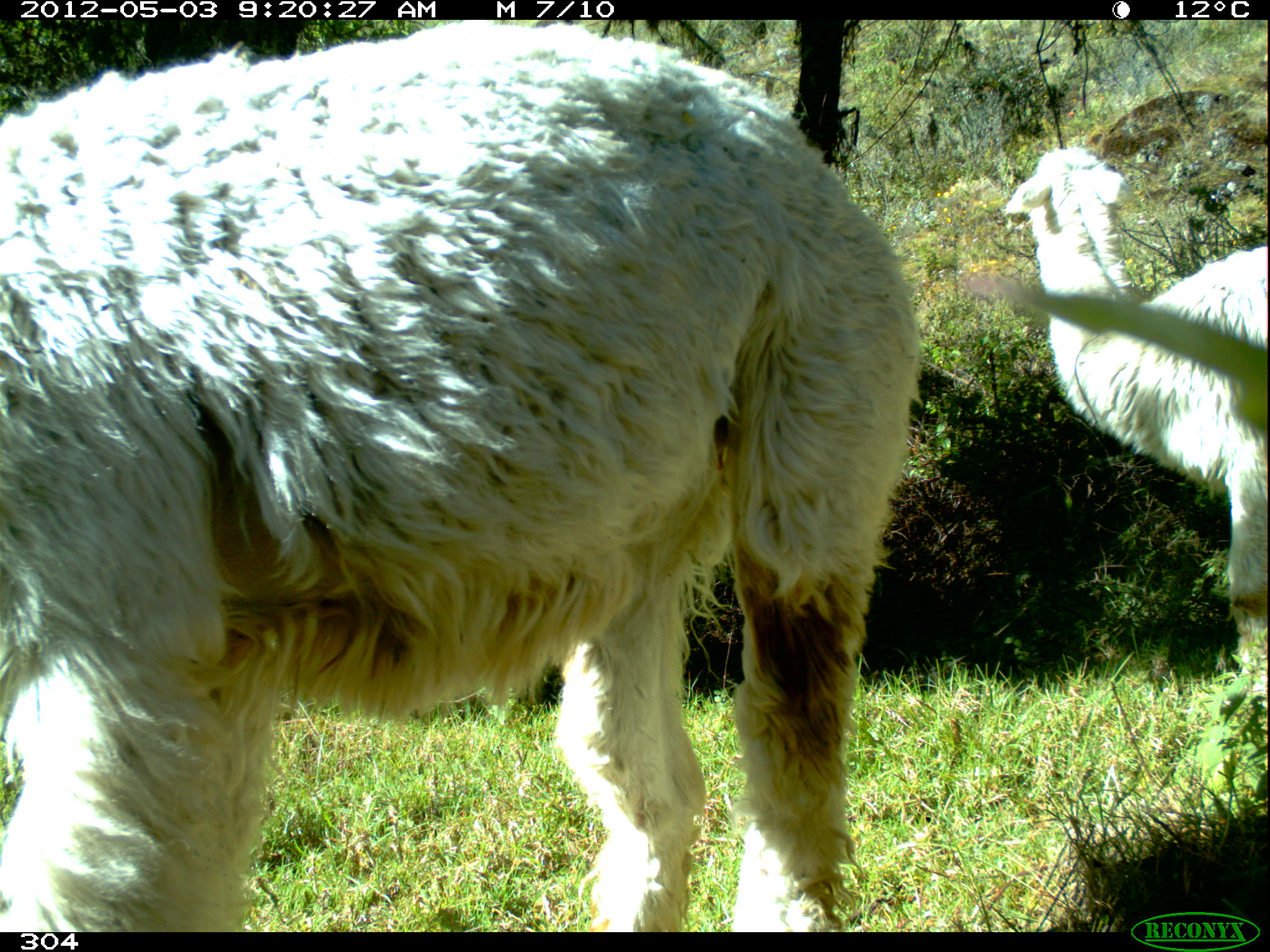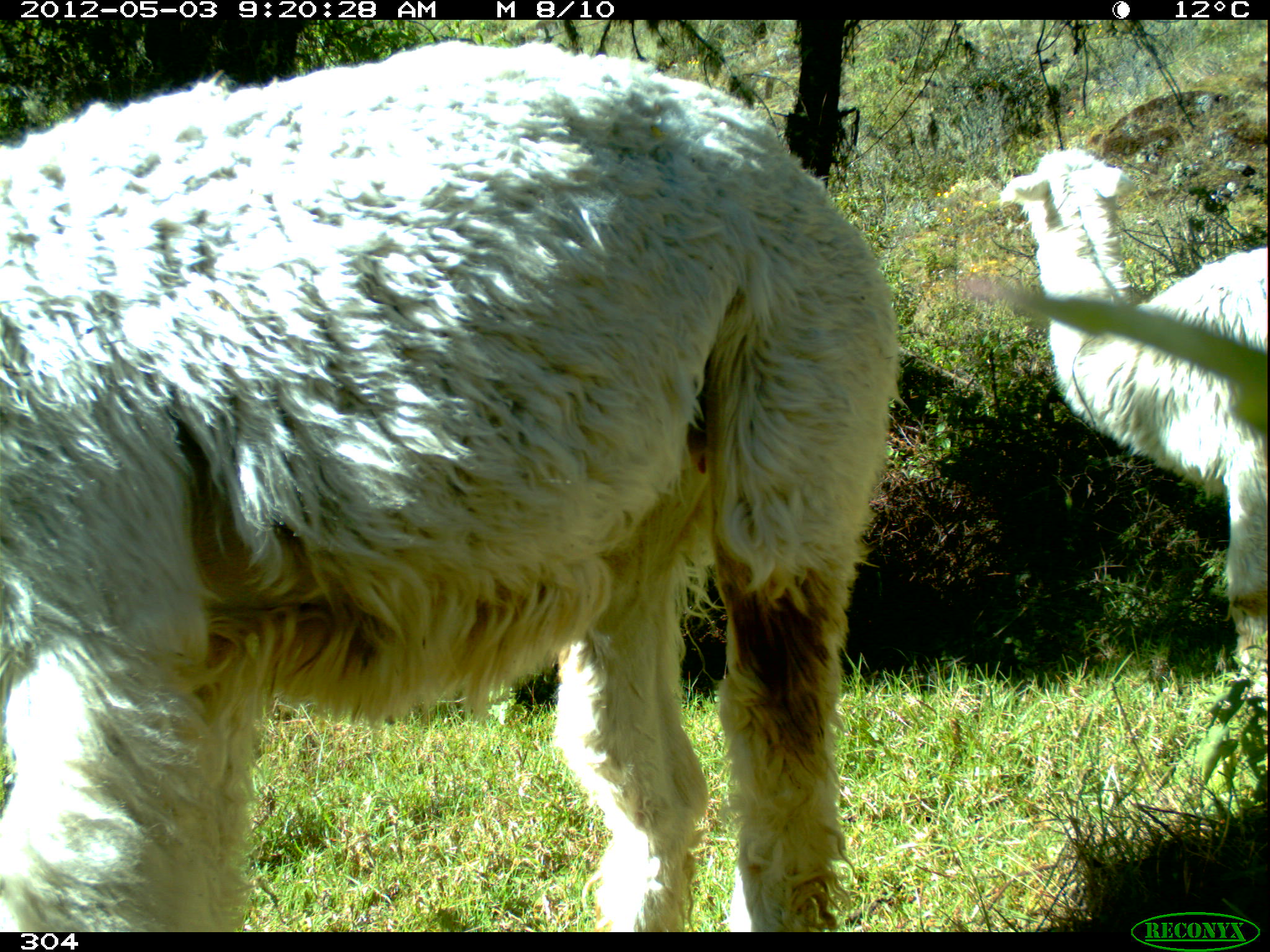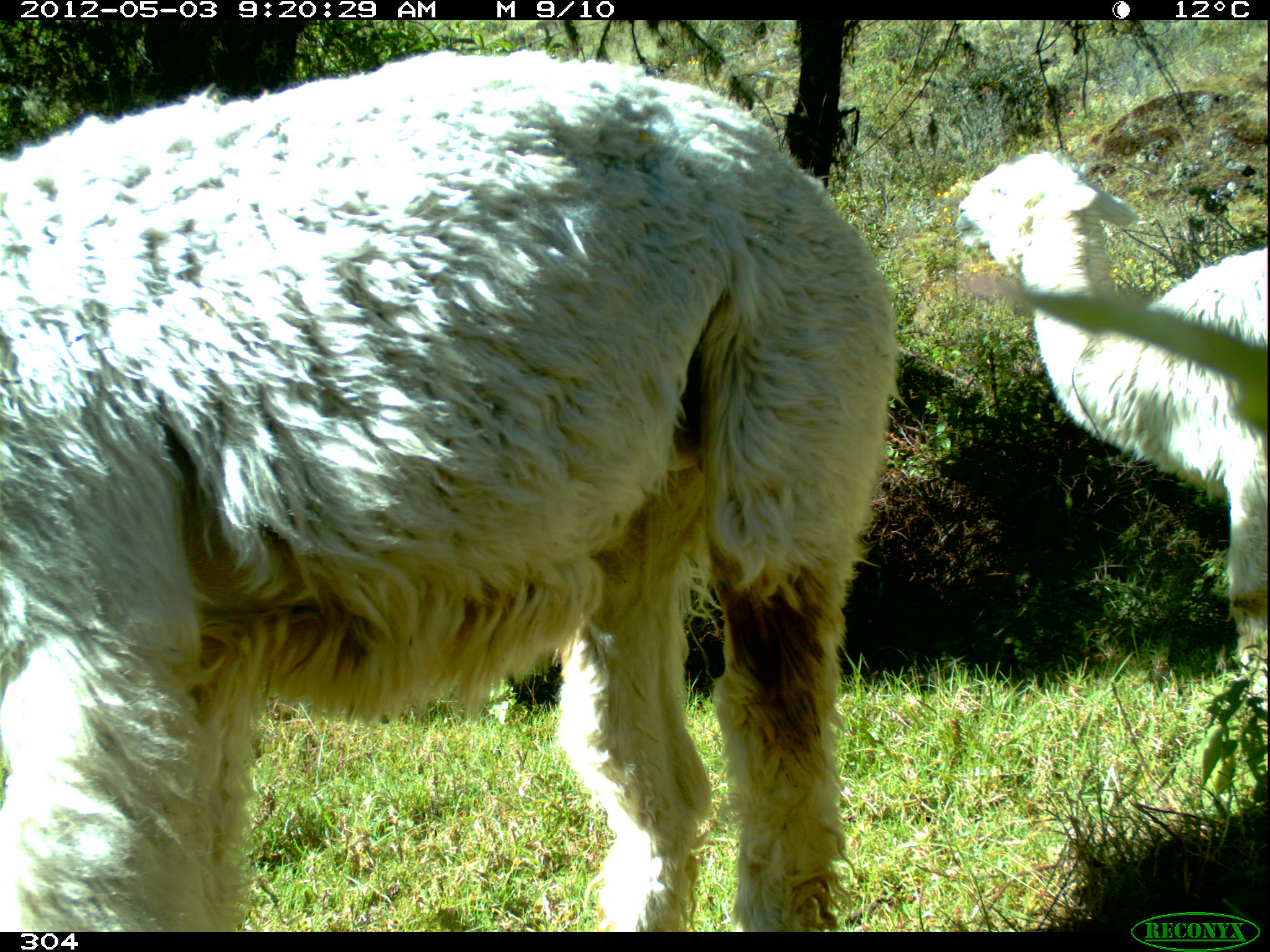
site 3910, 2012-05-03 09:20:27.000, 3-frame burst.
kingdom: Animalia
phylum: Chordata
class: Mammalia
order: Artiodactyla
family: Camelidae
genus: Vicugna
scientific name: Vicugna pacos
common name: alpaca